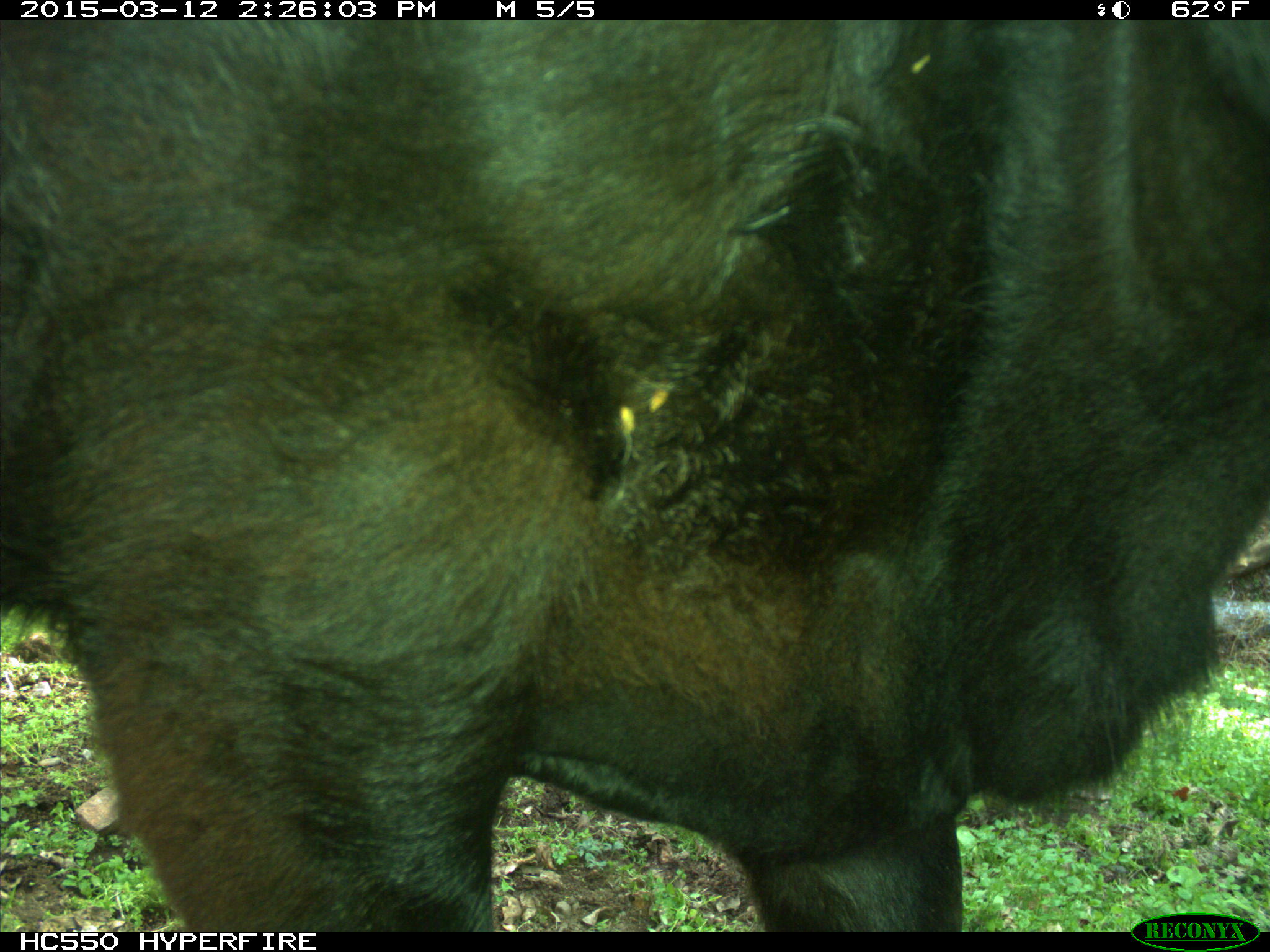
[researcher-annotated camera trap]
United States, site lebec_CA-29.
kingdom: Animalia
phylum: Chordata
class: Mammalia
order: Artiodactyla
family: Bovidae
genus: Bos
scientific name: Bos taurus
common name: domestic cow